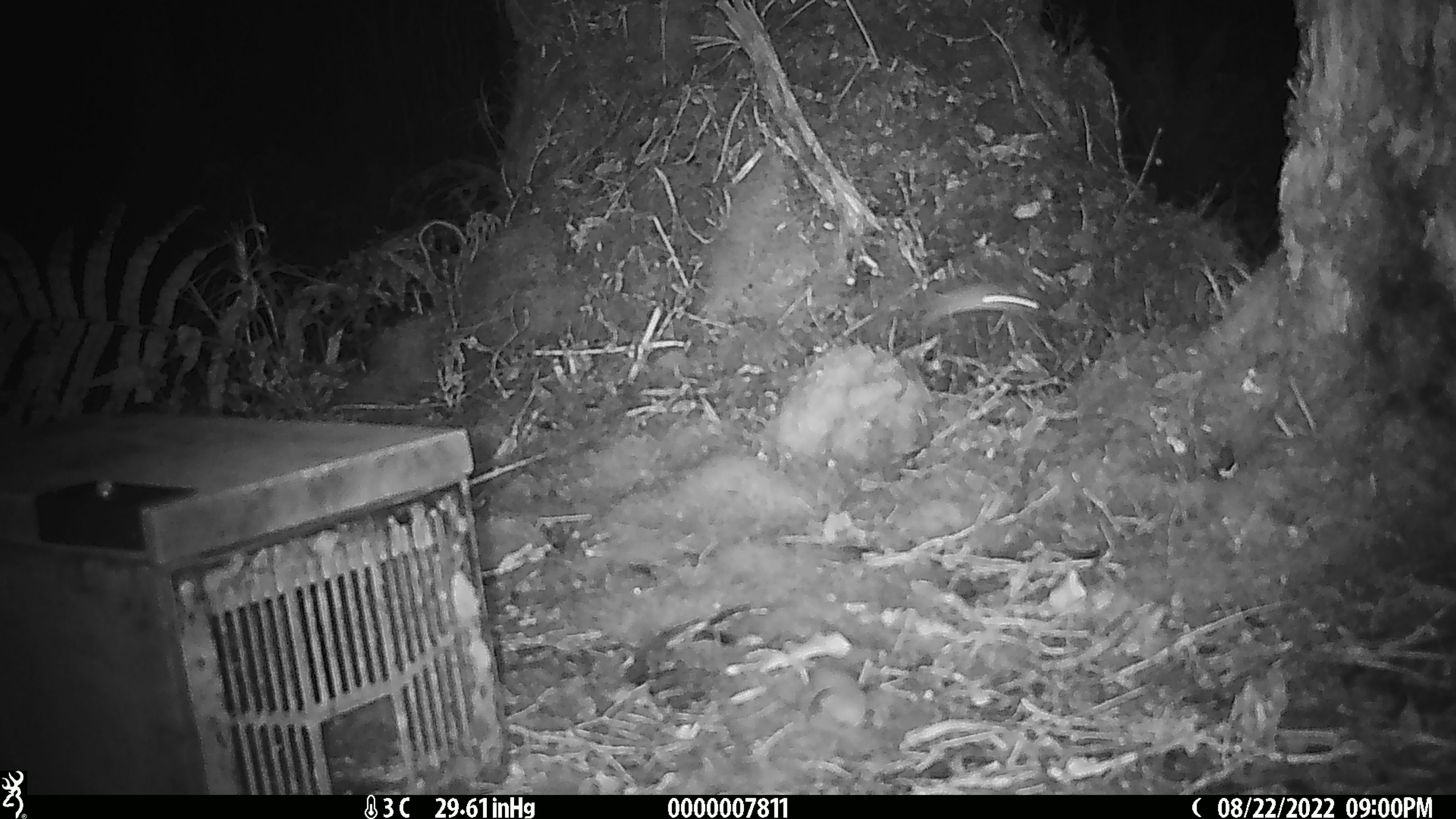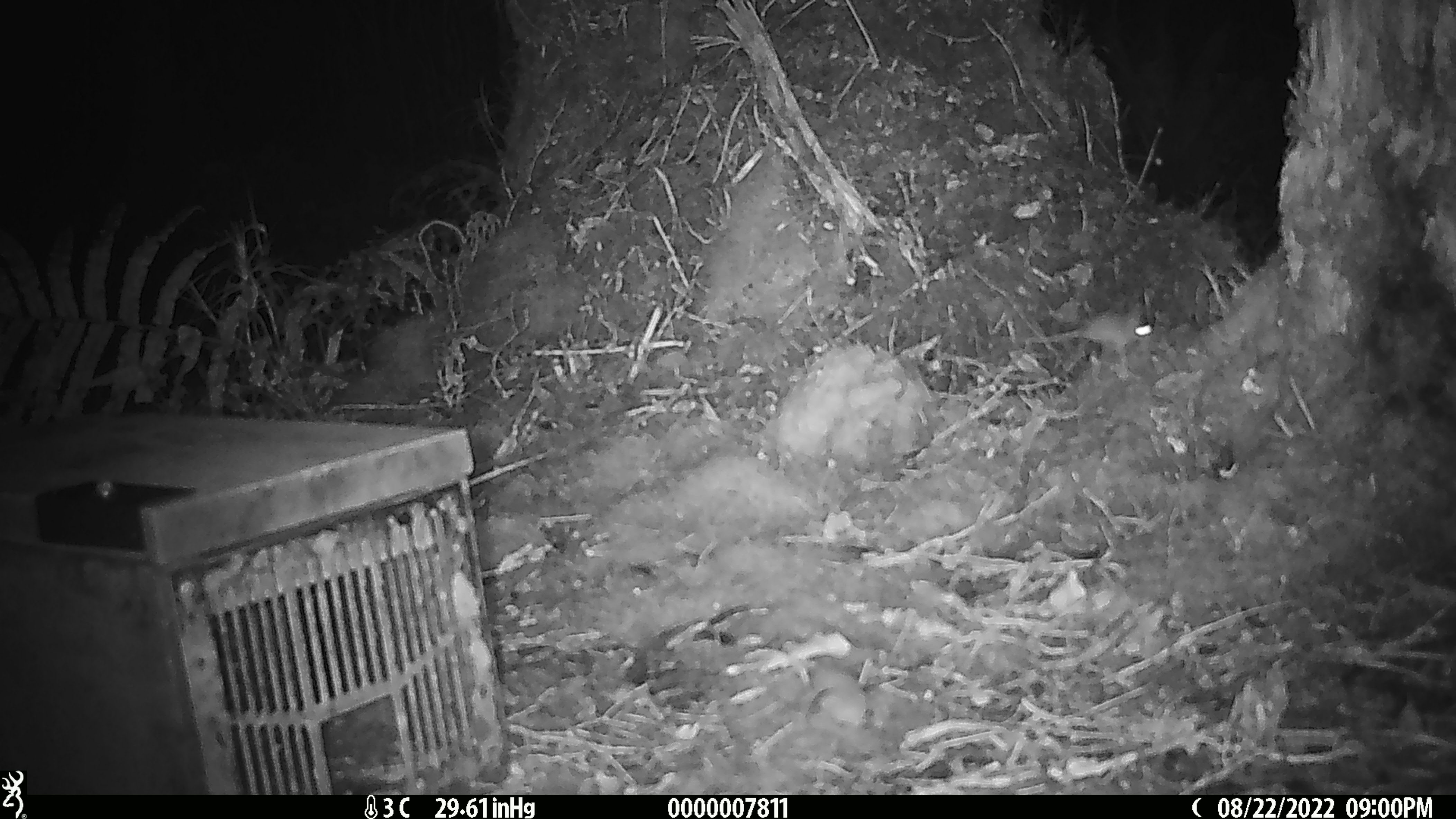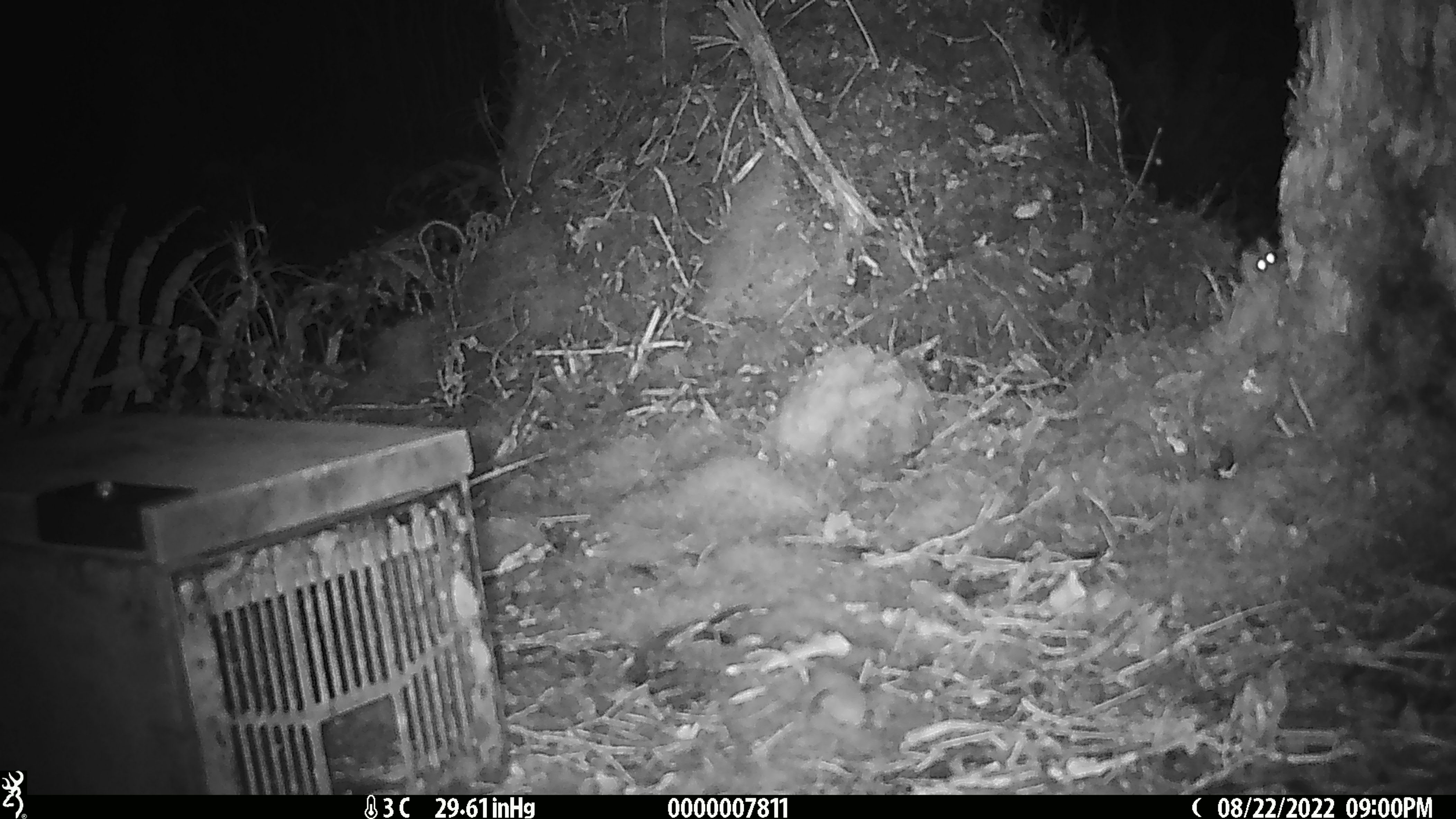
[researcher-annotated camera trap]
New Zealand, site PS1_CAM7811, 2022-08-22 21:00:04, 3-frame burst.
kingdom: Animalia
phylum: Chordata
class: Mammalia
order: Rodentia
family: Muridae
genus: Mus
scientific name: Mus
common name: mouse